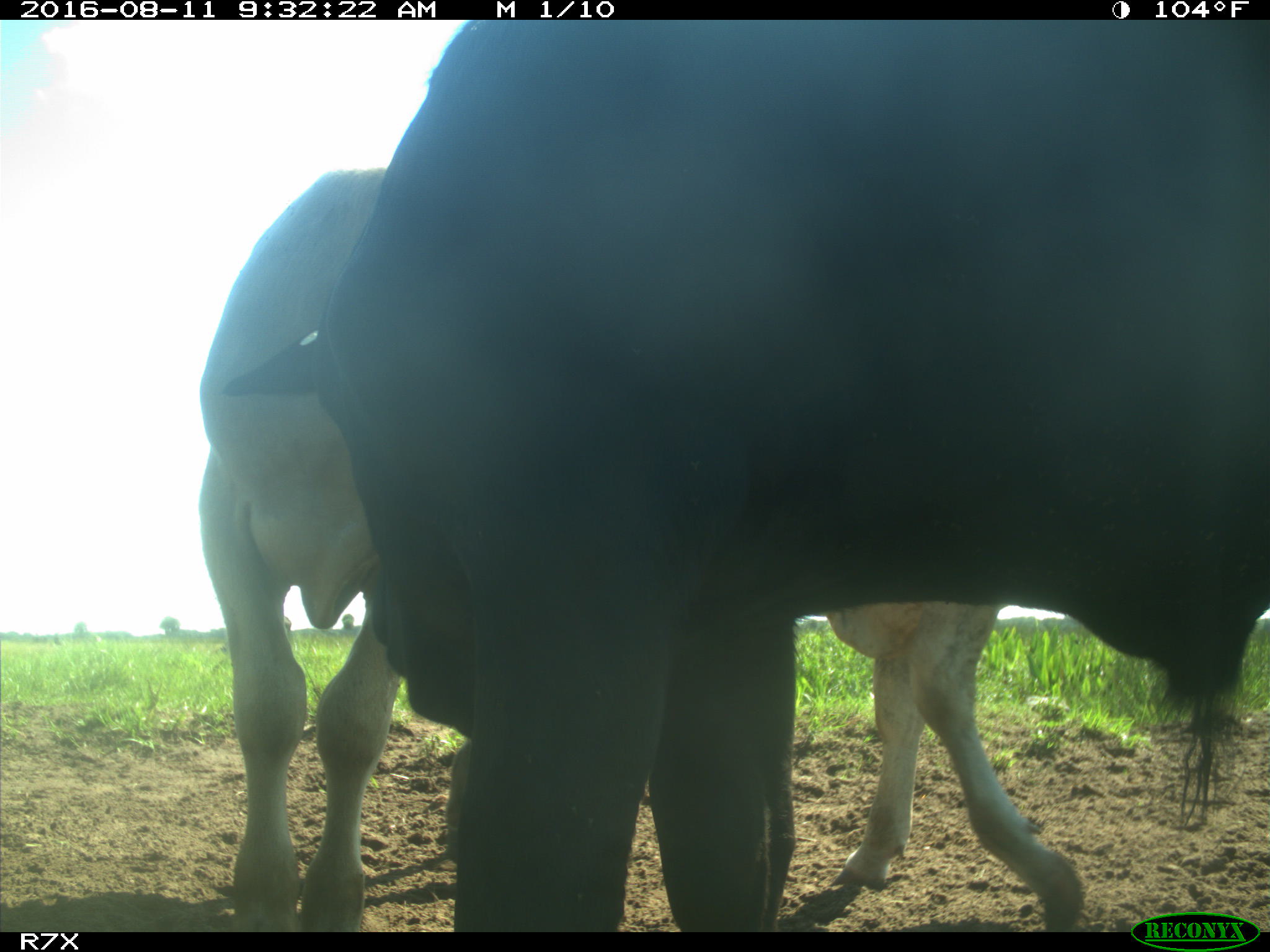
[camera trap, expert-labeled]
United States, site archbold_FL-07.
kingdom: Animalia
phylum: Chordata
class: Mammalia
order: Artiodactyla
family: Bovidae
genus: Bos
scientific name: Bos taurus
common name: domestic cow